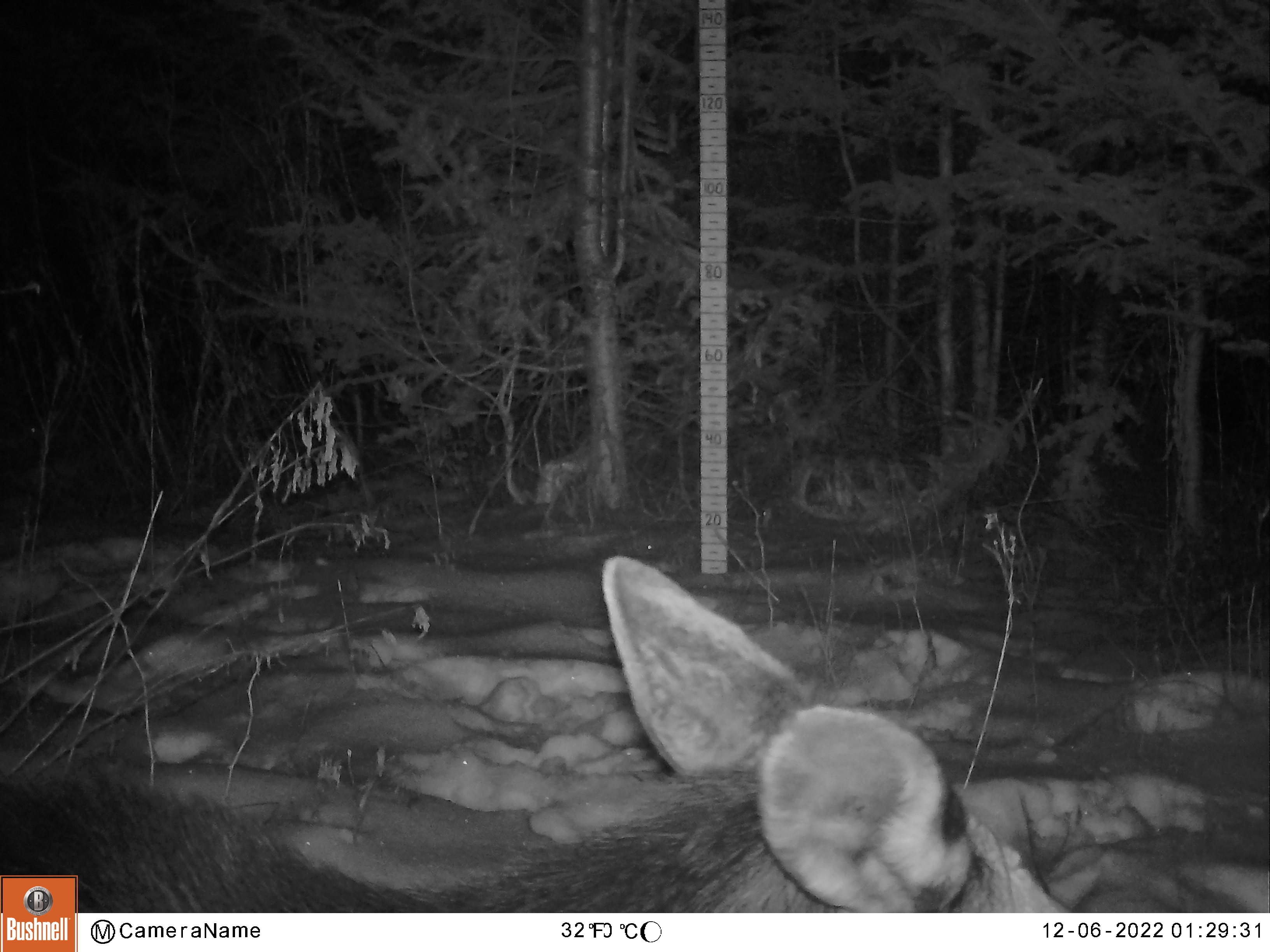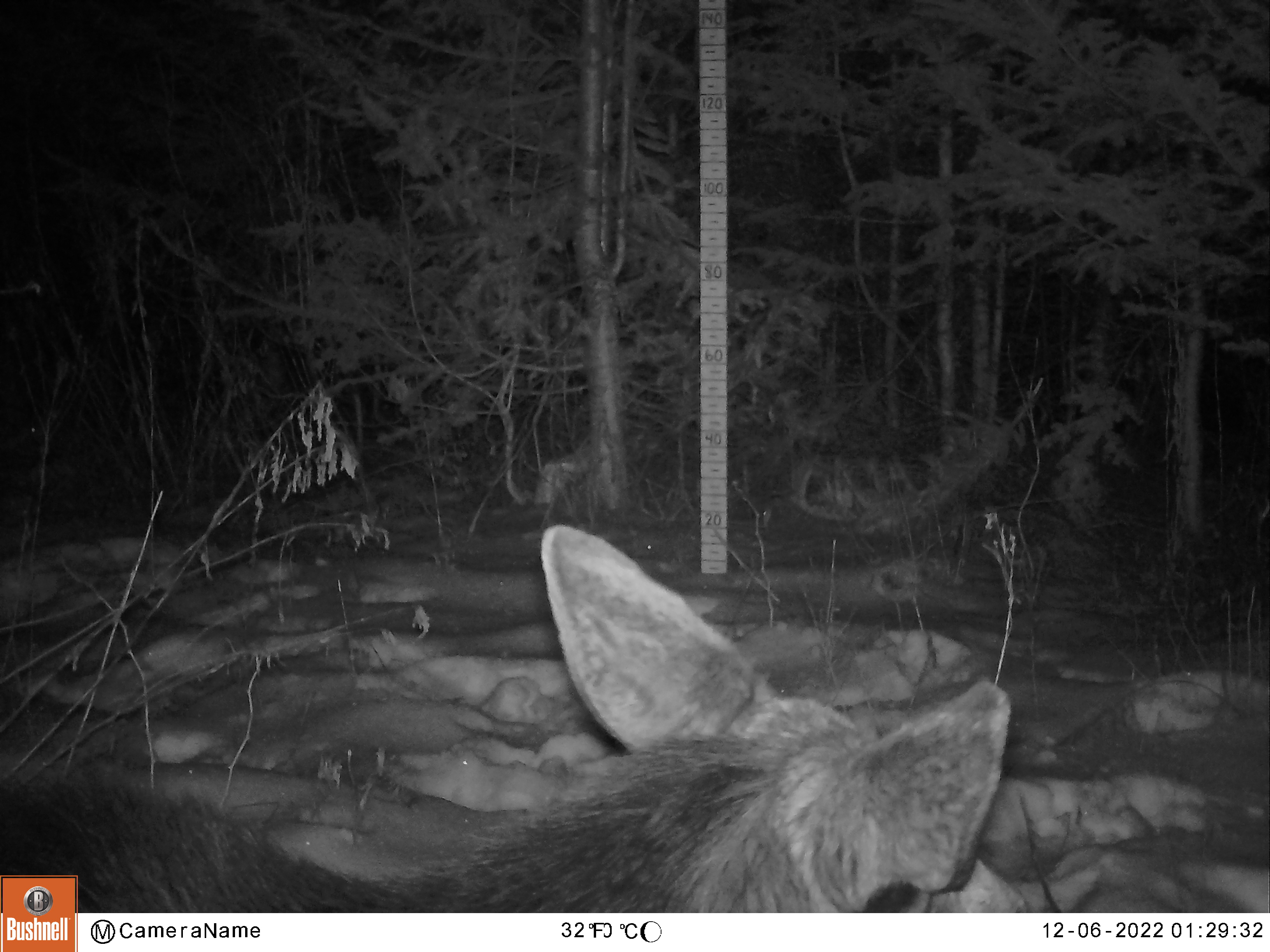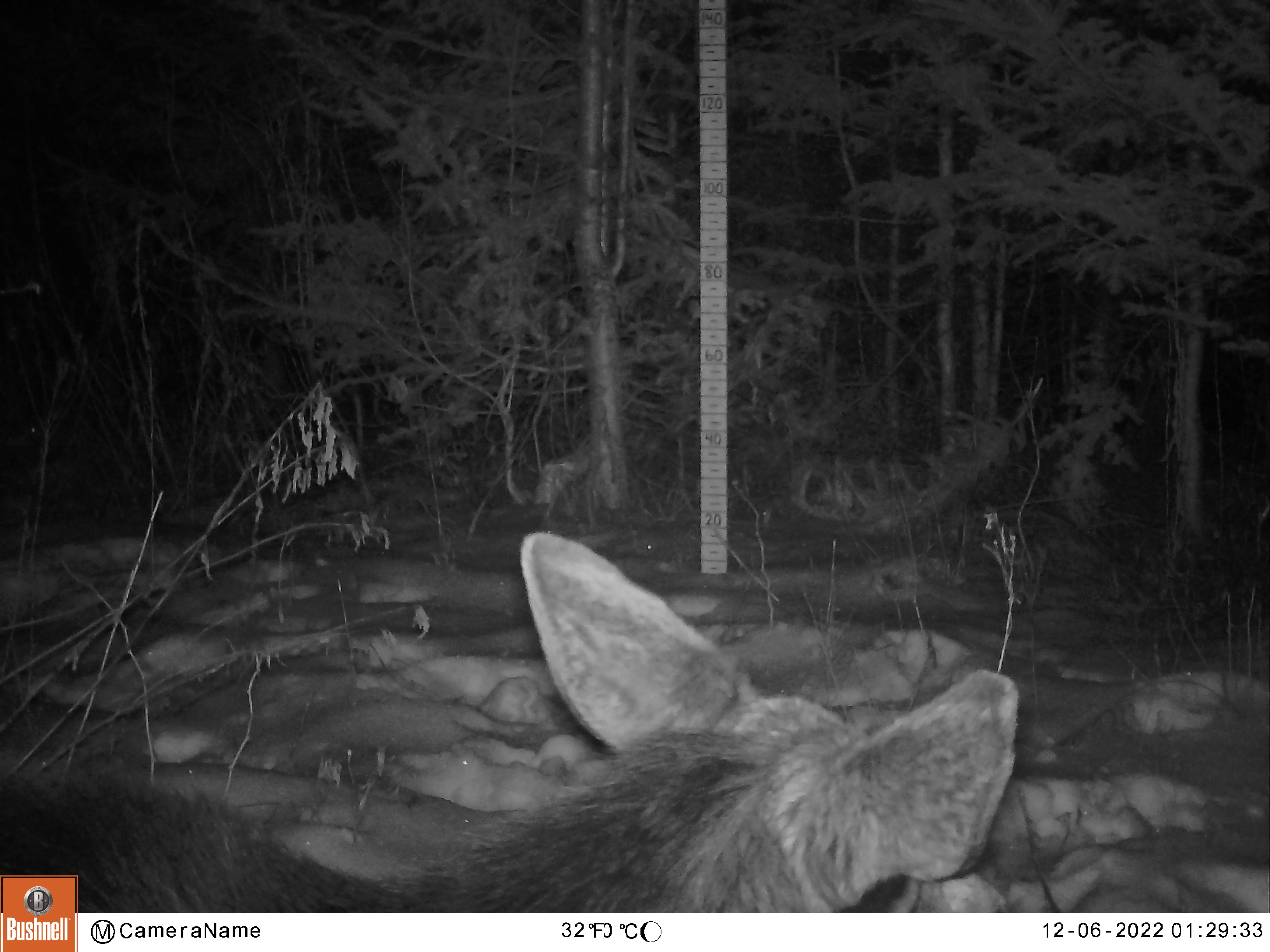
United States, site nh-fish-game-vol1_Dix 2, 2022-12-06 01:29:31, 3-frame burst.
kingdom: Animalia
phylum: Chordata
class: Mammalia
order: Artiodactyla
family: Cervidae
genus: Alces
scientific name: Alces alces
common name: moose